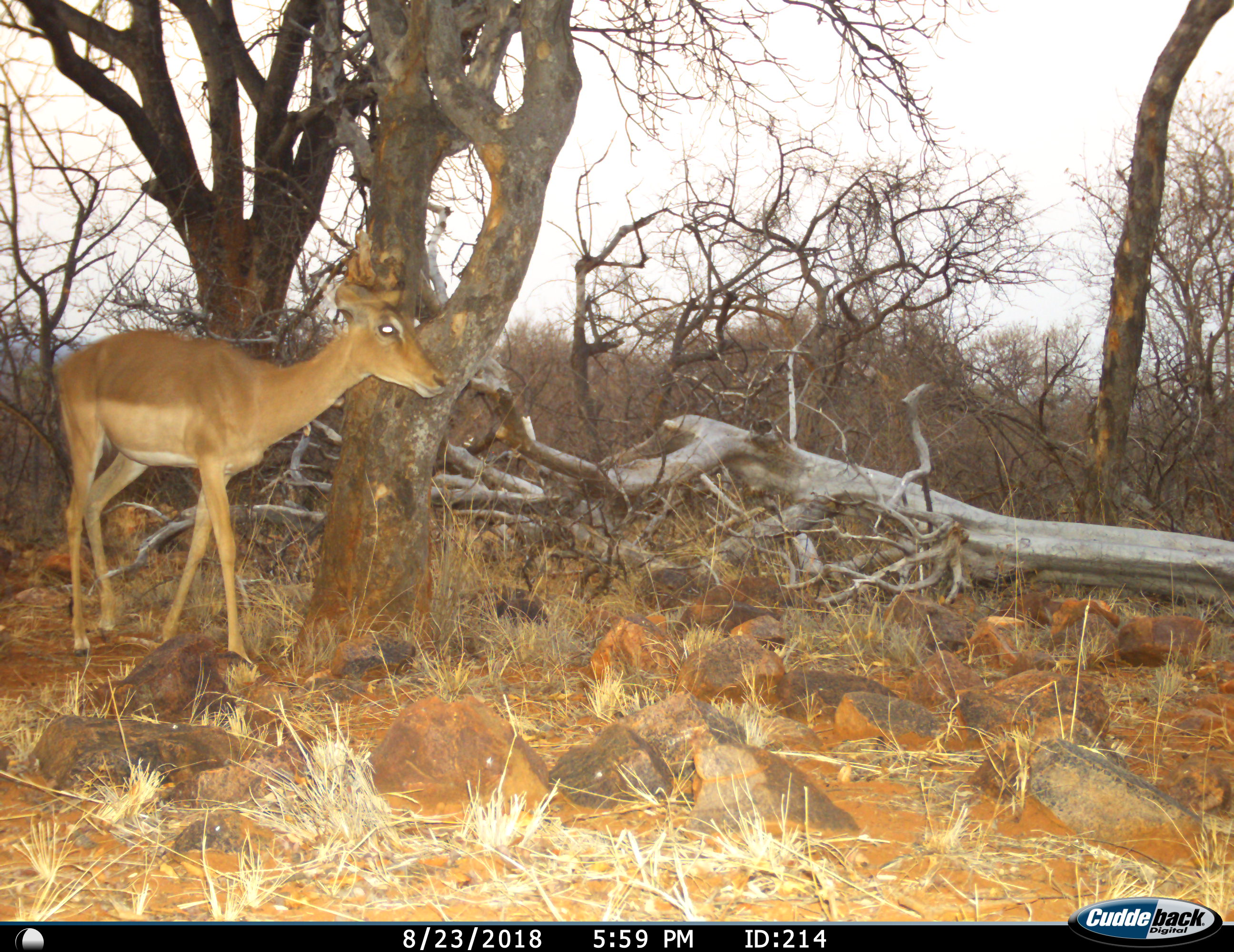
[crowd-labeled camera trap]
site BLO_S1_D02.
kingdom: Animalia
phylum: Chordata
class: Mammalia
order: Artiodactyla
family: Bovidae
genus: Aepyceros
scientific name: Aepyceros melampus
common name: impala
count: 1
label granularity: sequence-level